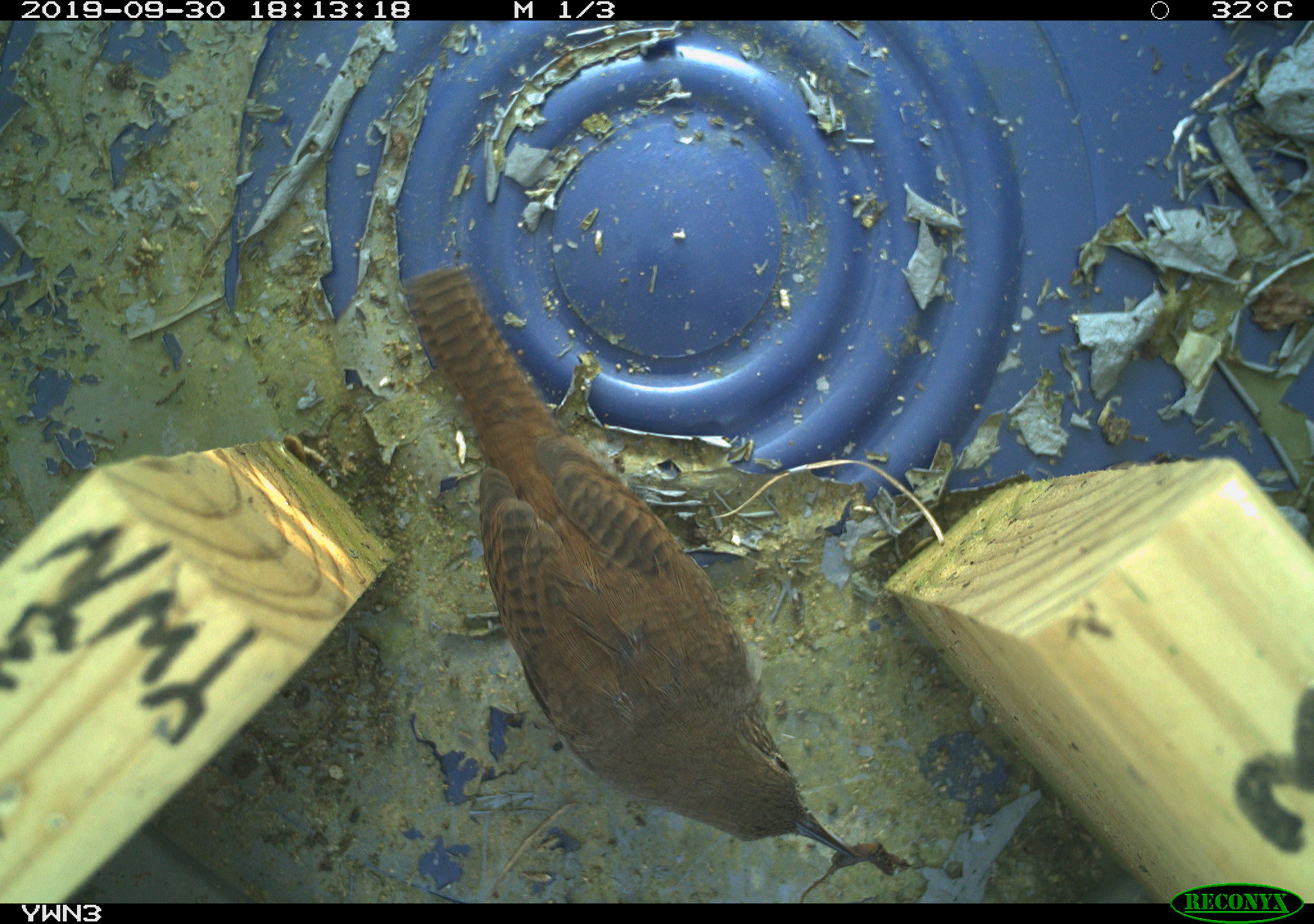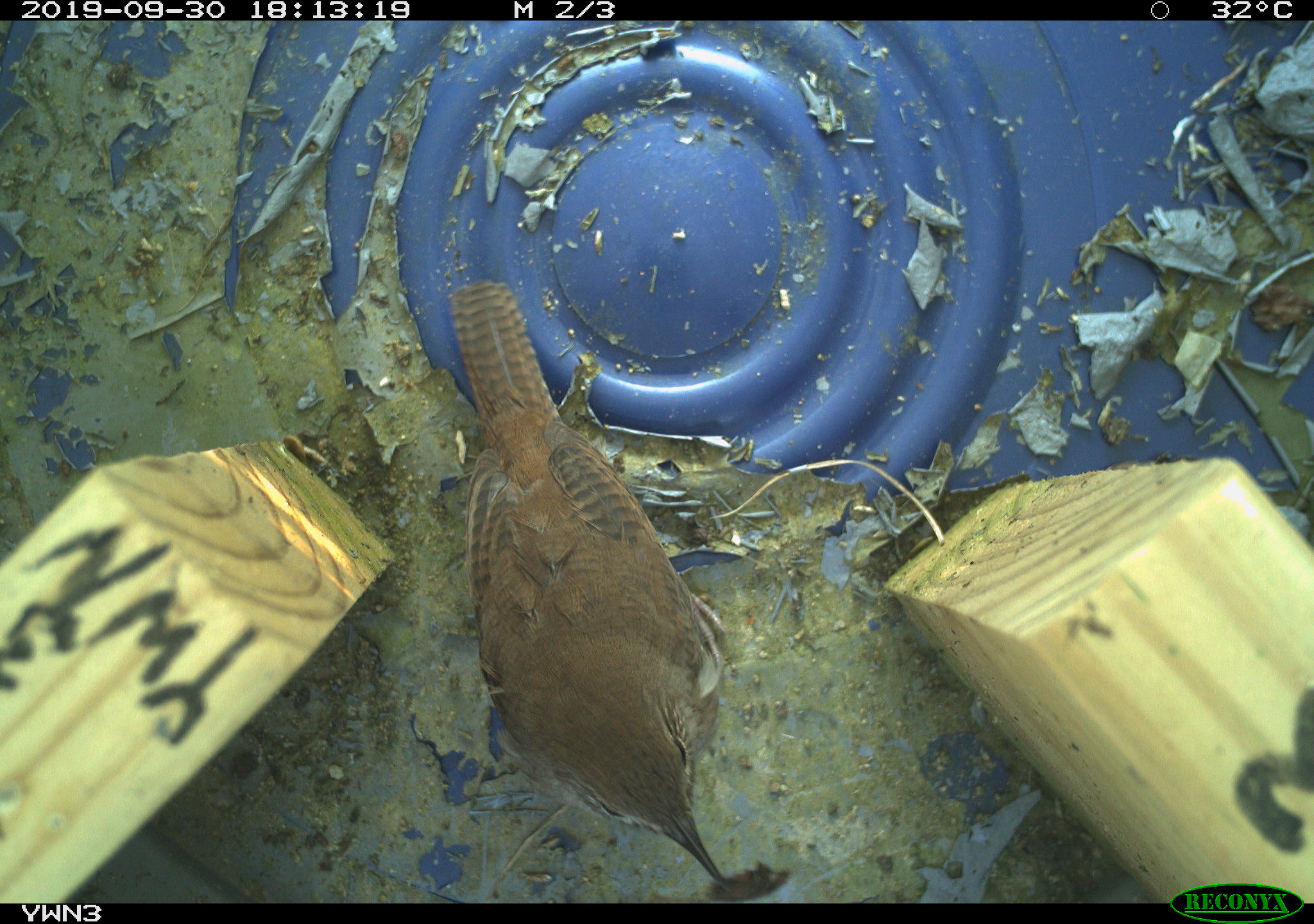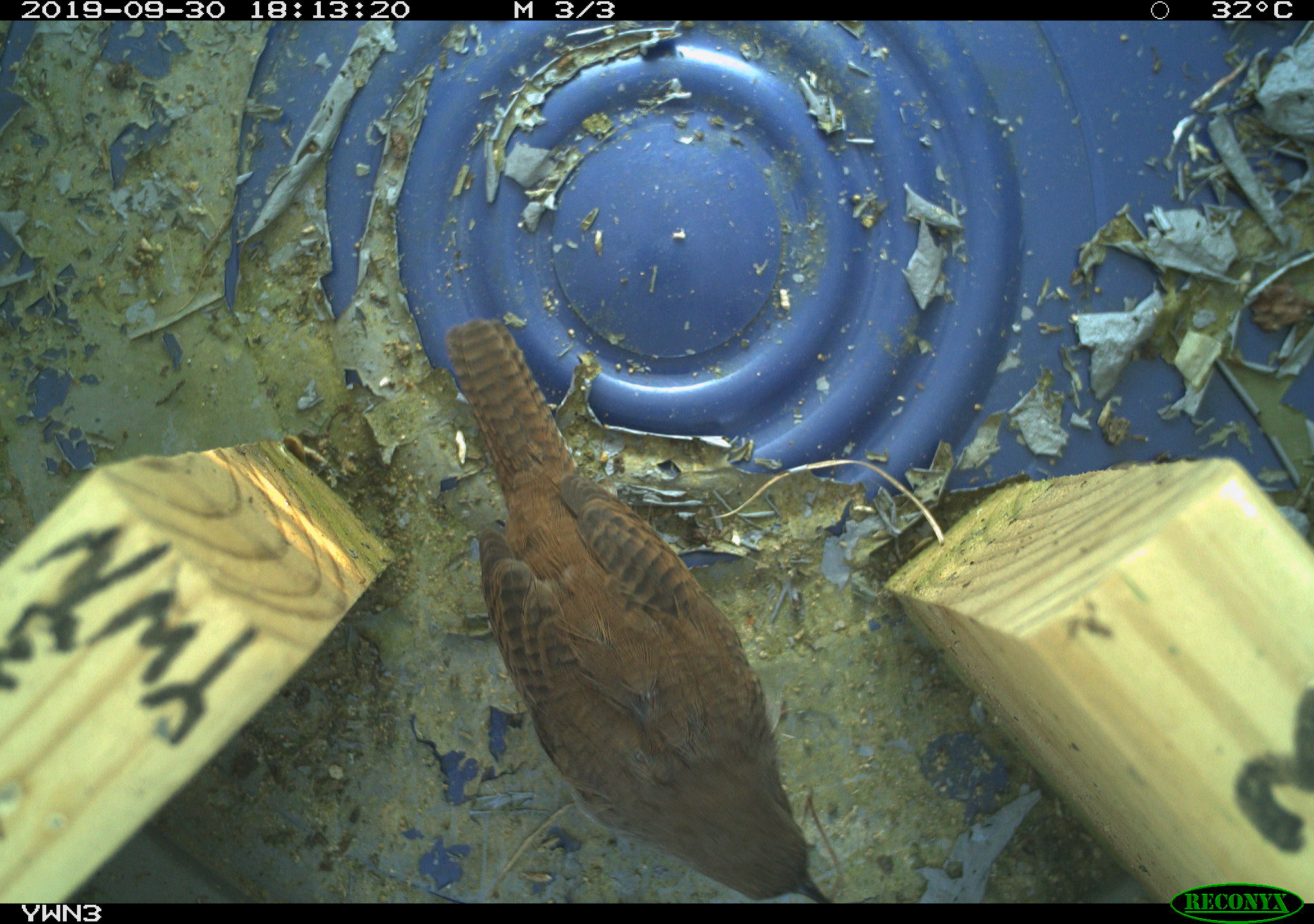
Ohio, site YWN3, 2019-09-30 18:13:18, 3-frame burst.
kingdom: Animalia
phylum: Chordata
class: Aves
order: Passeriformes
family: Troglodytidae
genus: Troglodytes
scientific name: Troglodytes aedon aedon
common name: northern house wren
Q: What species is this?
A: Northern house wren (Troglodytes aedon aedon).